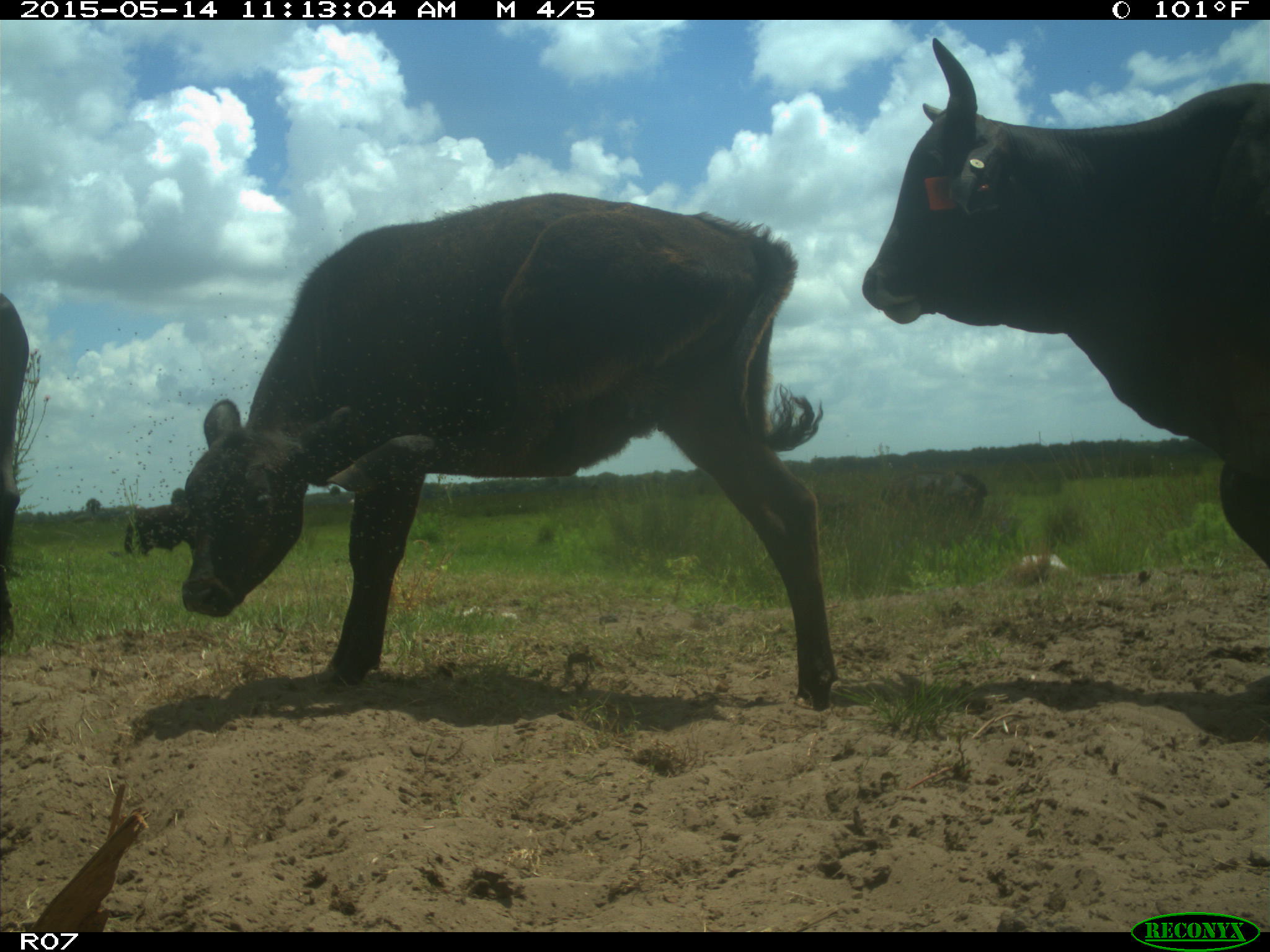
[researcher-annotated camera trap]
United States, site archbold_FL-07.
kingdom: Animalia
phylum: Chordata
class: Mammalia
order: Artiodactyla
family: Bovidae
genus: Bos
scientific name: Bos taurus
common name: domestic cow